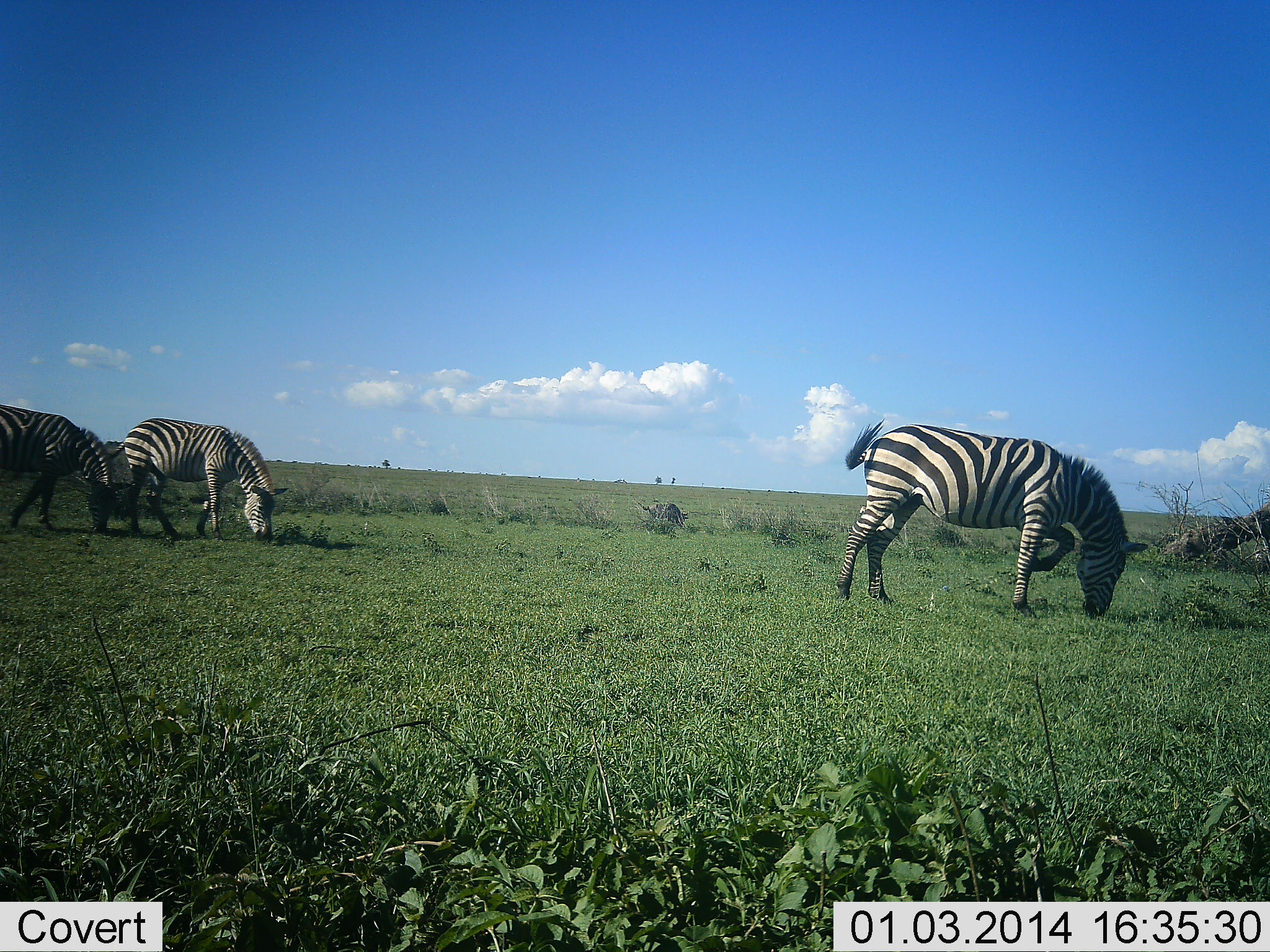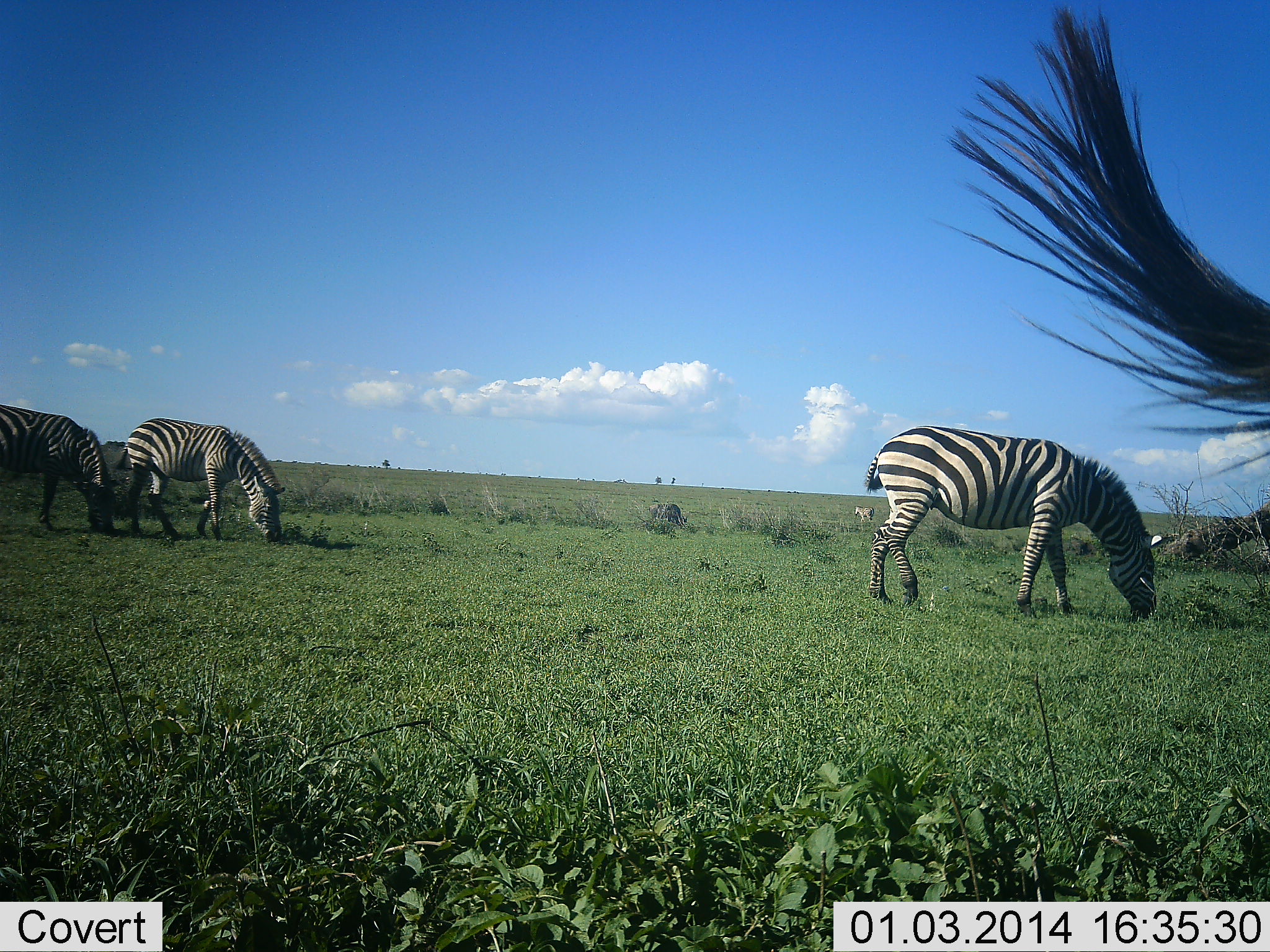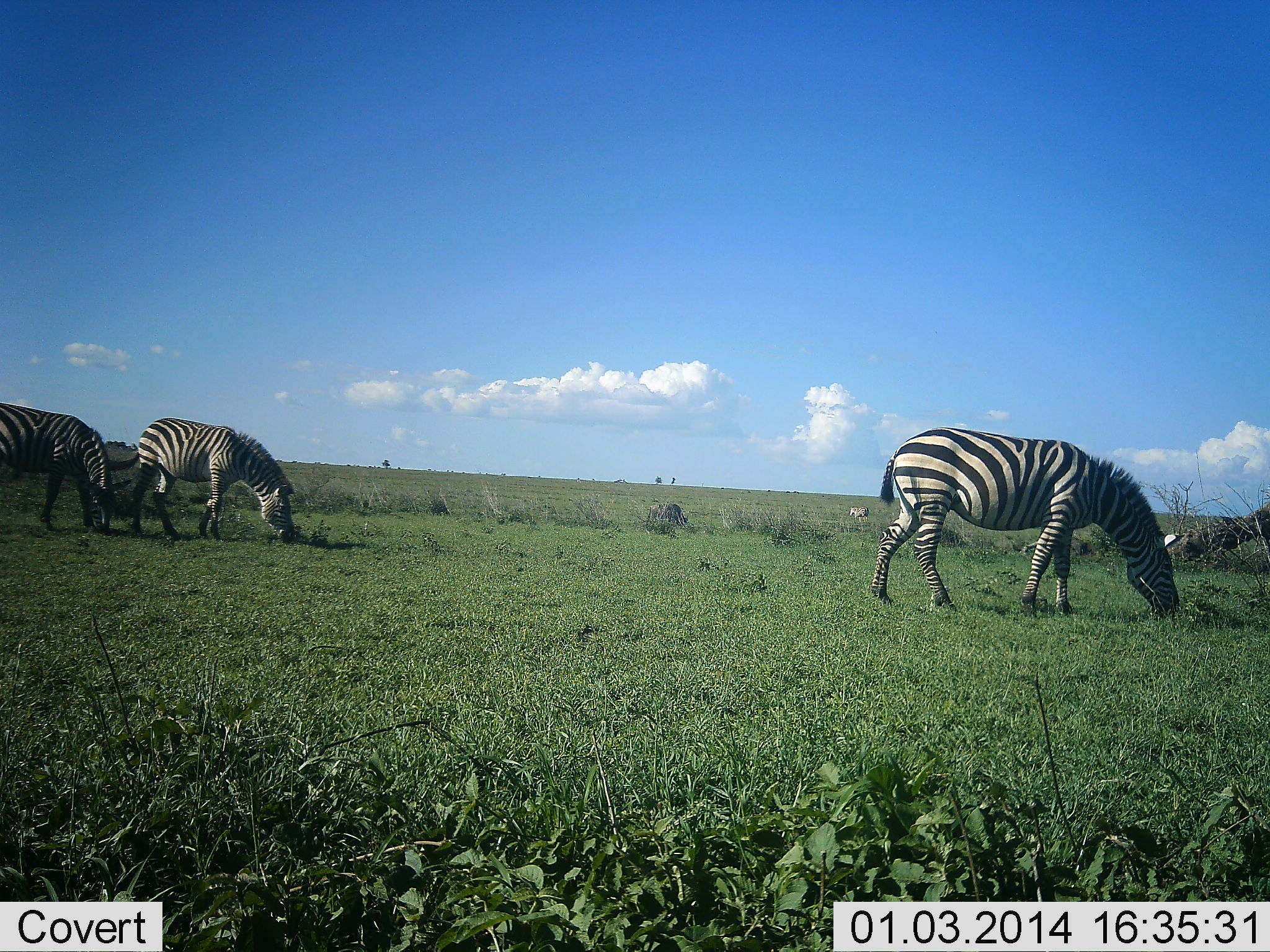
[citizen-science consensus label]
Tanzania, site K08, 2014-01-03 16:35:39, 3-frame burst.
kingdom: Animalia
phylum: Chordata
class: Mammalia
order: Perissodactyla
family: Equidae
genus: Equus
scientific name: Equus quagga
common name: plains zebra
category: zebra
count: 4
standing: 9%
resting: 0%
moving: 18%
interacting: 0%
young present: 0%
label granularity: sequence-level